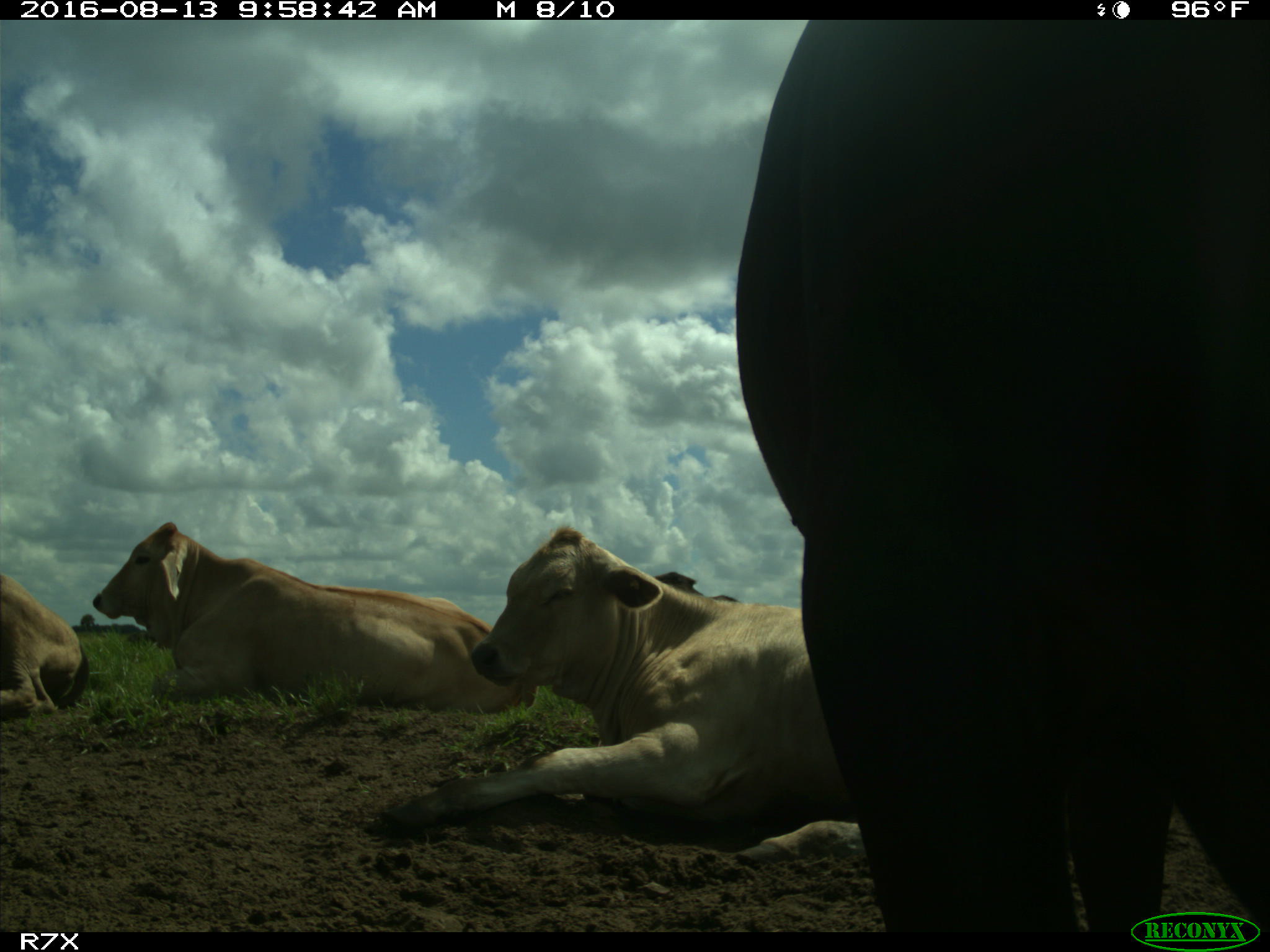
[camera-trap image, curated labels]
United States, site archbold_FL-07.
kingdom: Animalia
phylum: Chordata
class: Mammalia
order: Artiodactyla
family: Bovidae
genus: Bos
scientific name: Bos taurus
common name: domestic cow